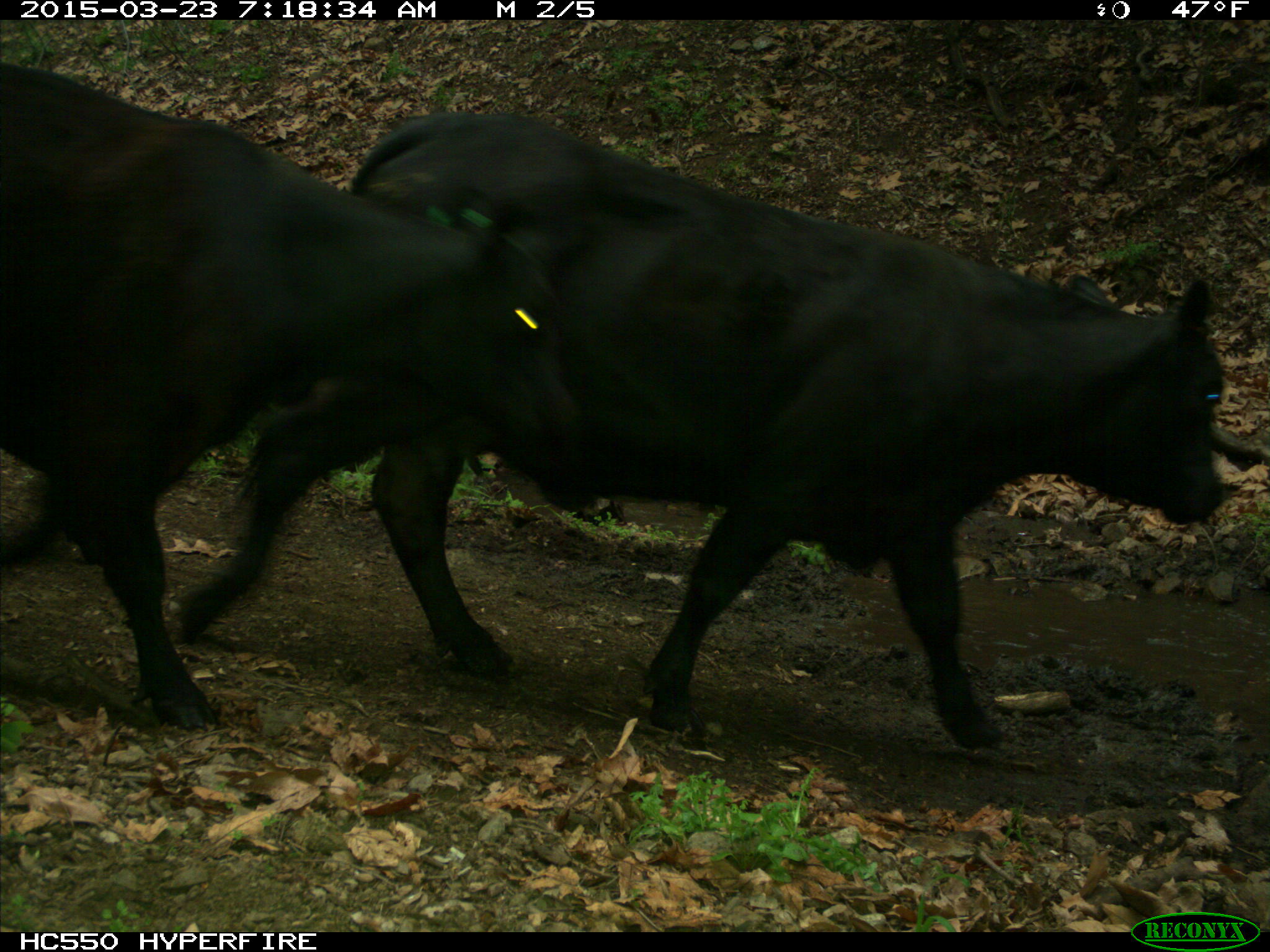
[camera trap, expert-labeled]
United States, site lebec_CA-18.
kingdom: Animalia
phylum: Chordata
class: Mammalia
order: Artiodactyla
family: Bovidae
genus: Bos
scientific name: Bos taurus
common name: domestic cow